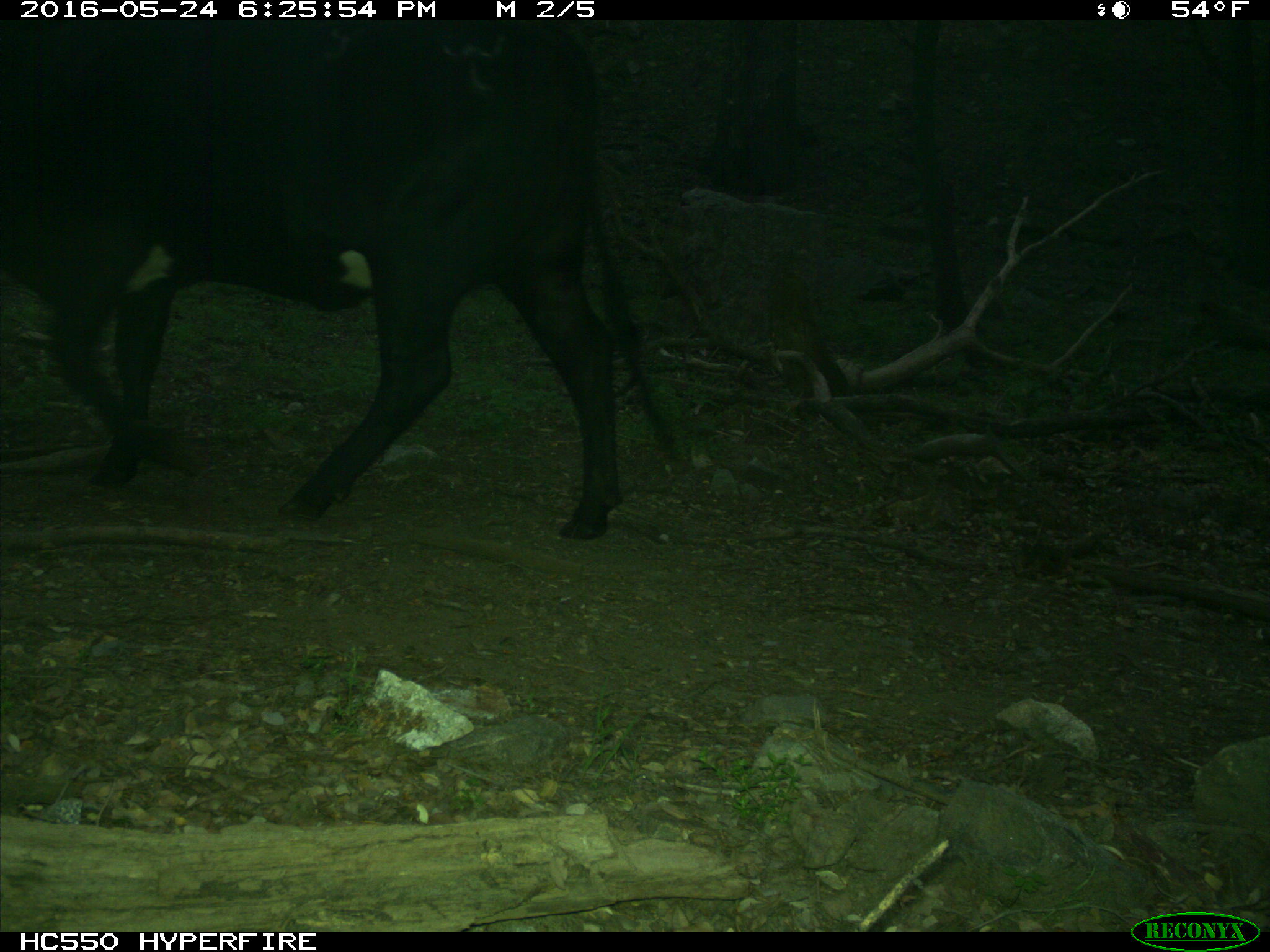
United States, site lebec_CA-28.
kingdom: Animalia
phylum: Chordata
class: Mammalia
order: Artiodactyla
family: Bovidae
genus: Bos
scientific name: Bos taurus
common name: domestic cow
Bos taurus (domestic cow).